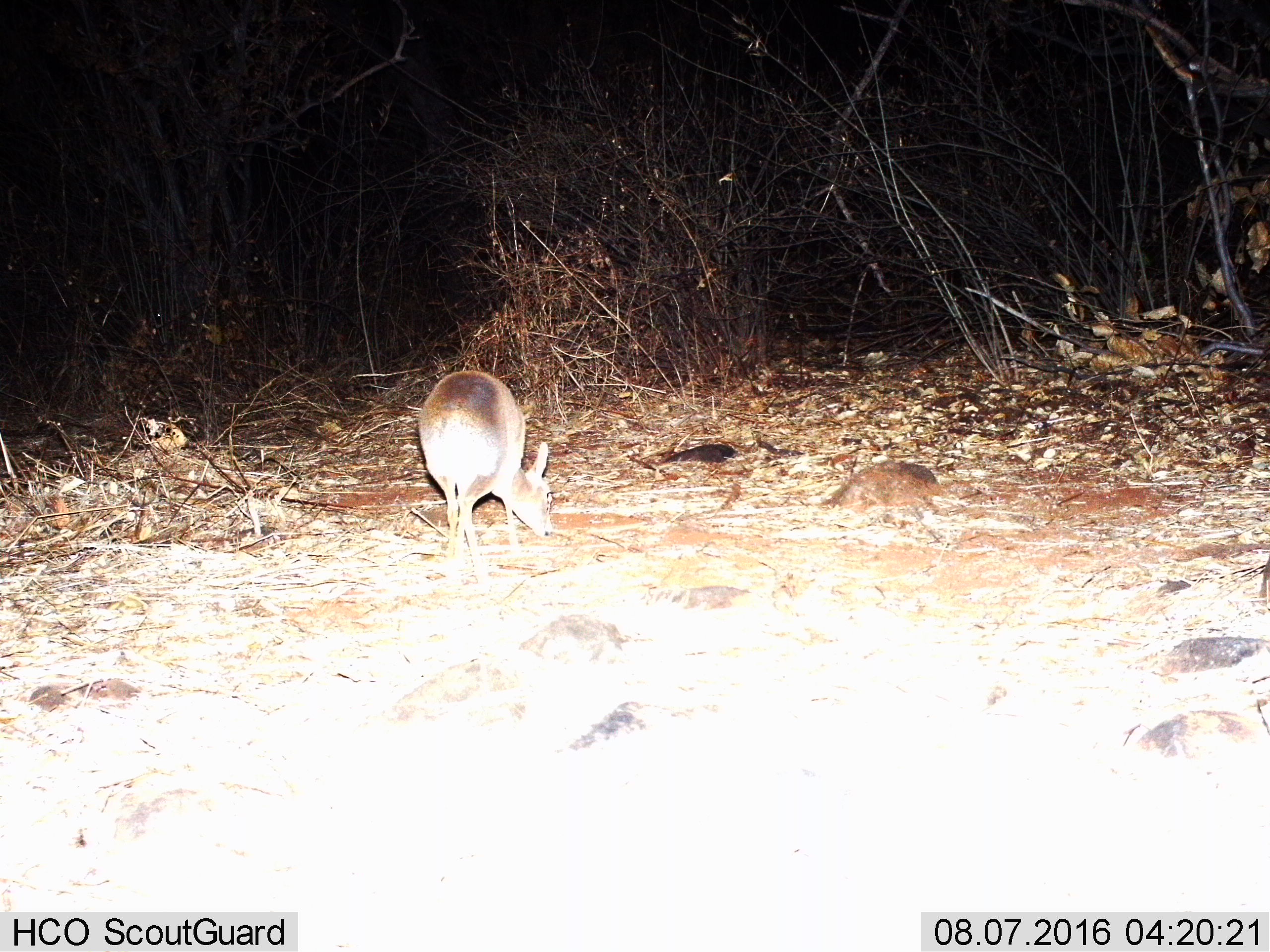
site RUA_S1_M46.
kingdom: Animalia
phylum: Chordata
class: Mammalia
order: Artiodactyla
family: Bovidae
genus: Madoqua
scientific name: Madoqua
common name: dik-dik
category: dikdik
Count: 1.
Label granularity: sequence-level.